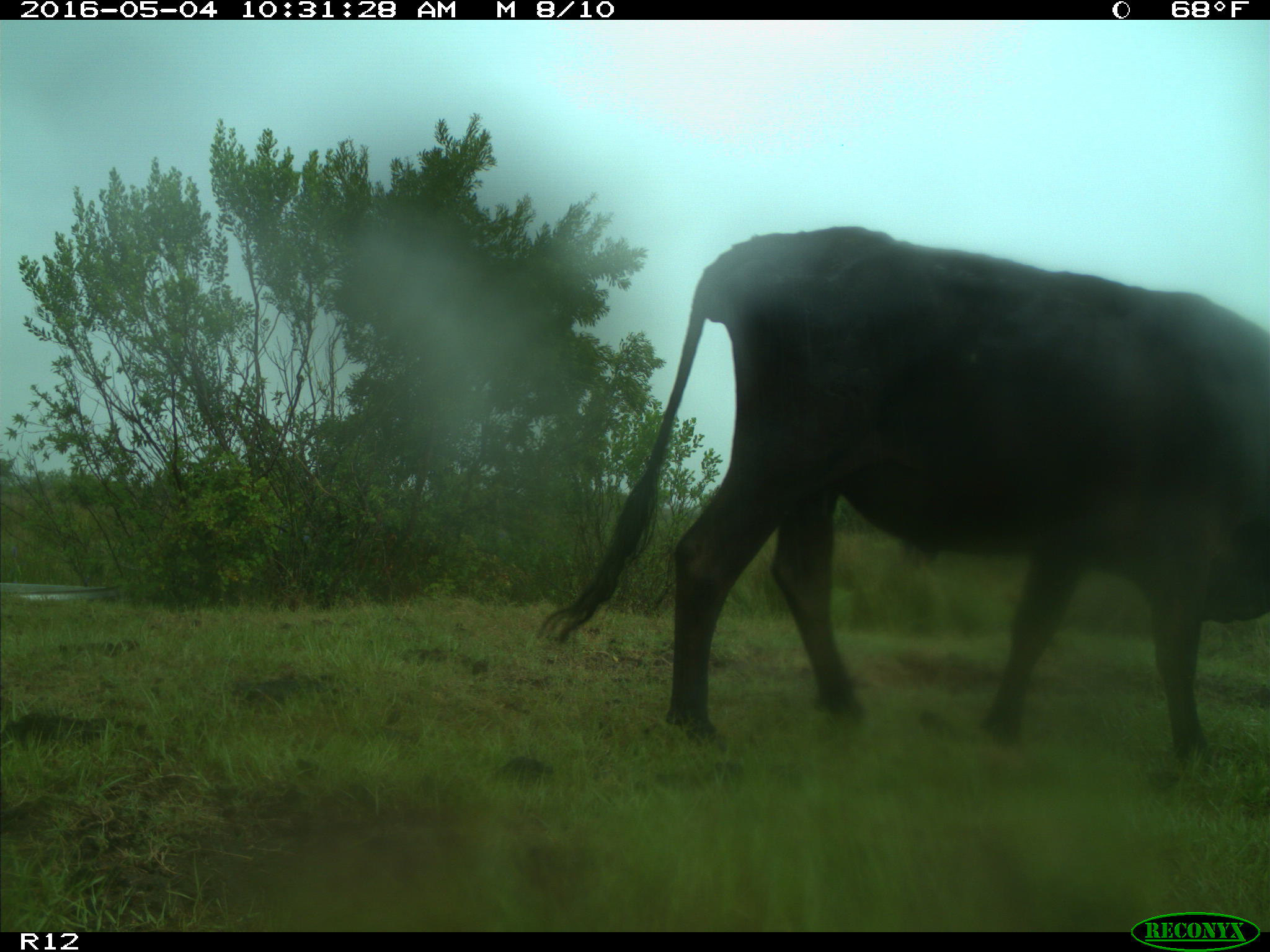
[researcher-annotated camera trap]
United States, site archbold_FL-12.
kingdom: Animalia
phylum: Chordata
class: Mammalia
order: Artiodactyla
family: Bovidae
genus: Bos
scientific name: Bos taurus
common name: domestic cow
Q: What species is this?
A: Bos taurus (domestic cow).